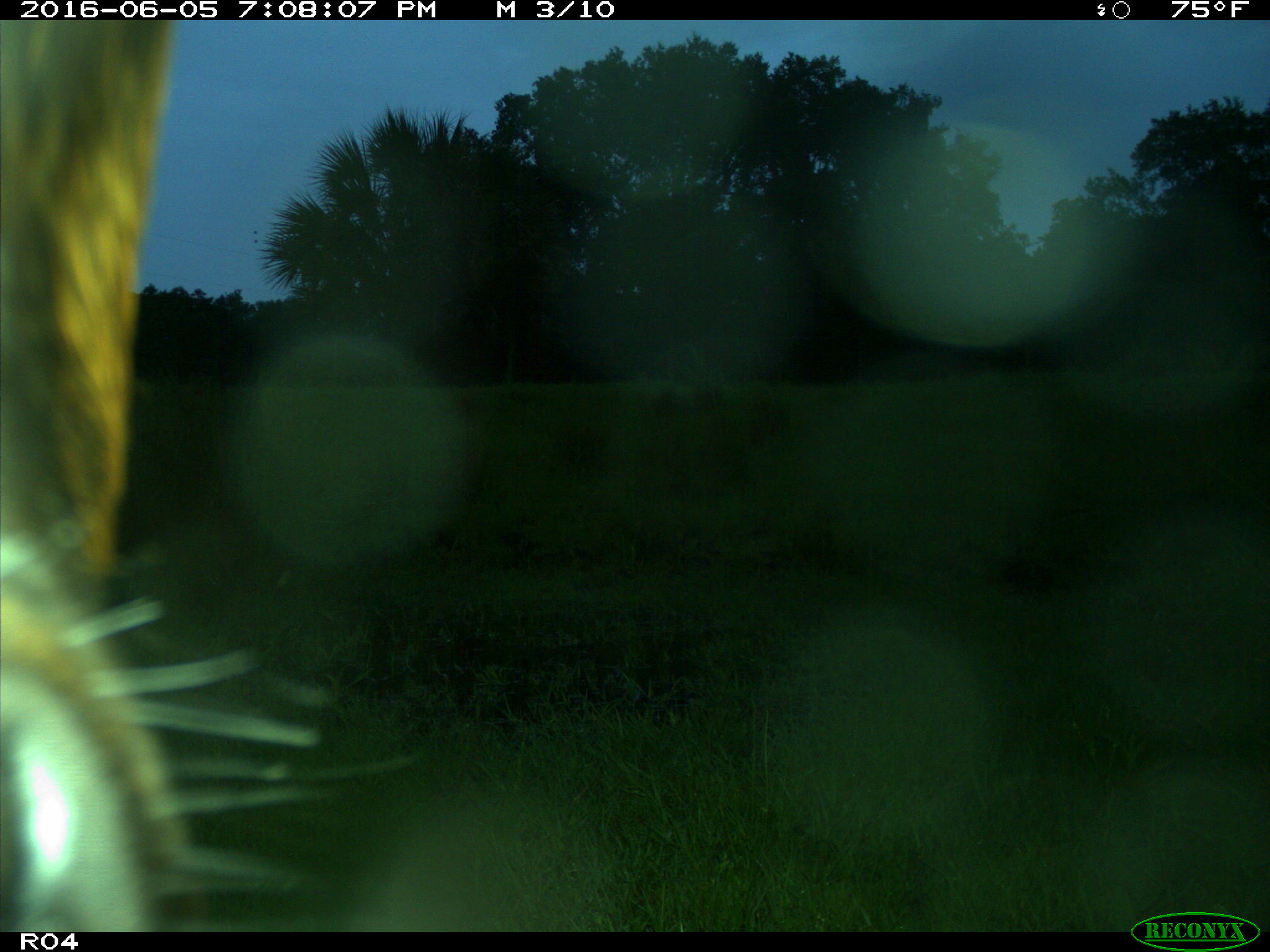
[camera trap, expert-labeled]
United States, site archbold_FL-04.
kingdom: Animalia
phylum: Chordata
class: Mammalia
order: Artiodactyla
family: Bovidae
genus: Bos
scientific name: Bos taurus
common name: domestic cow